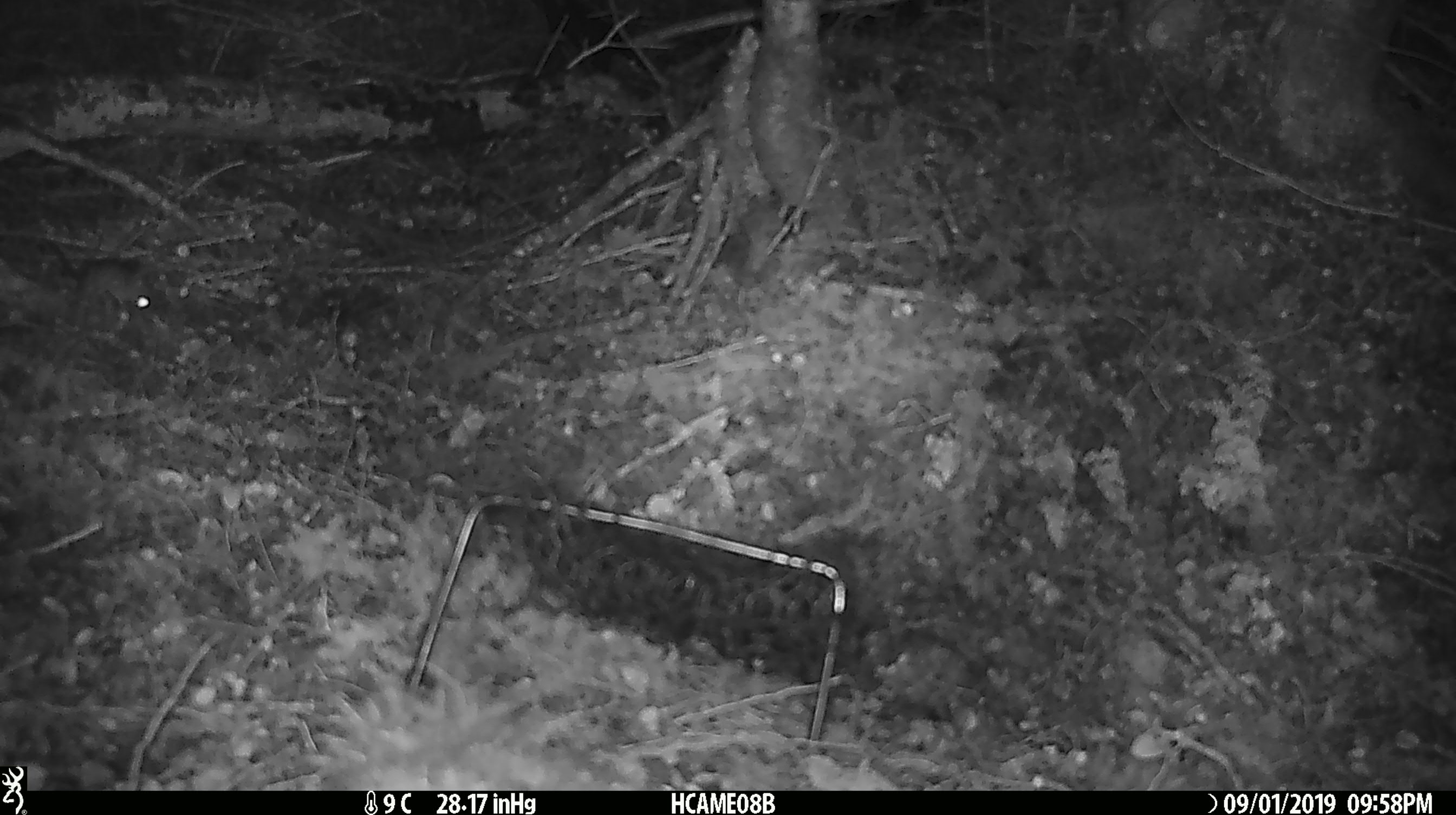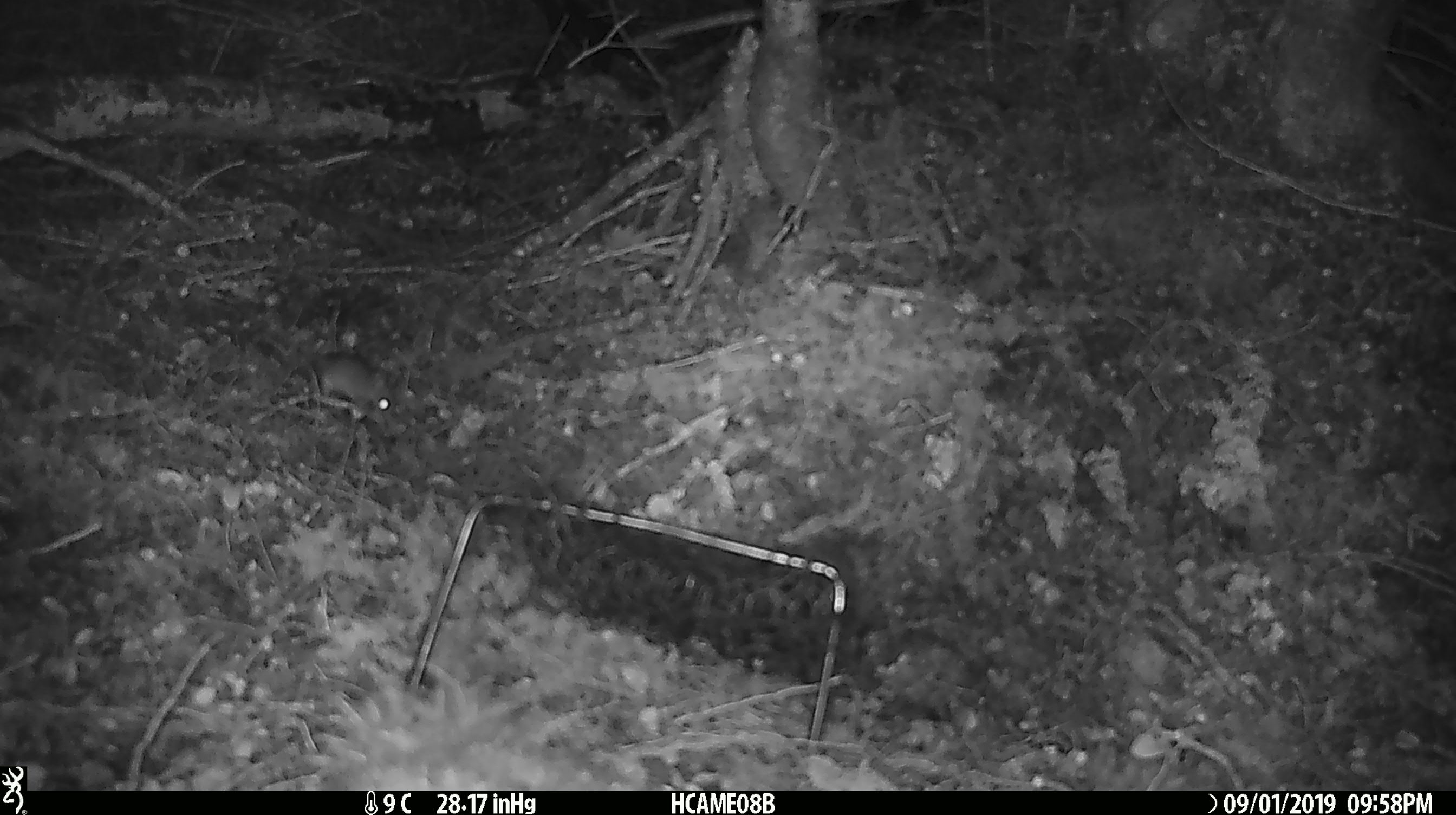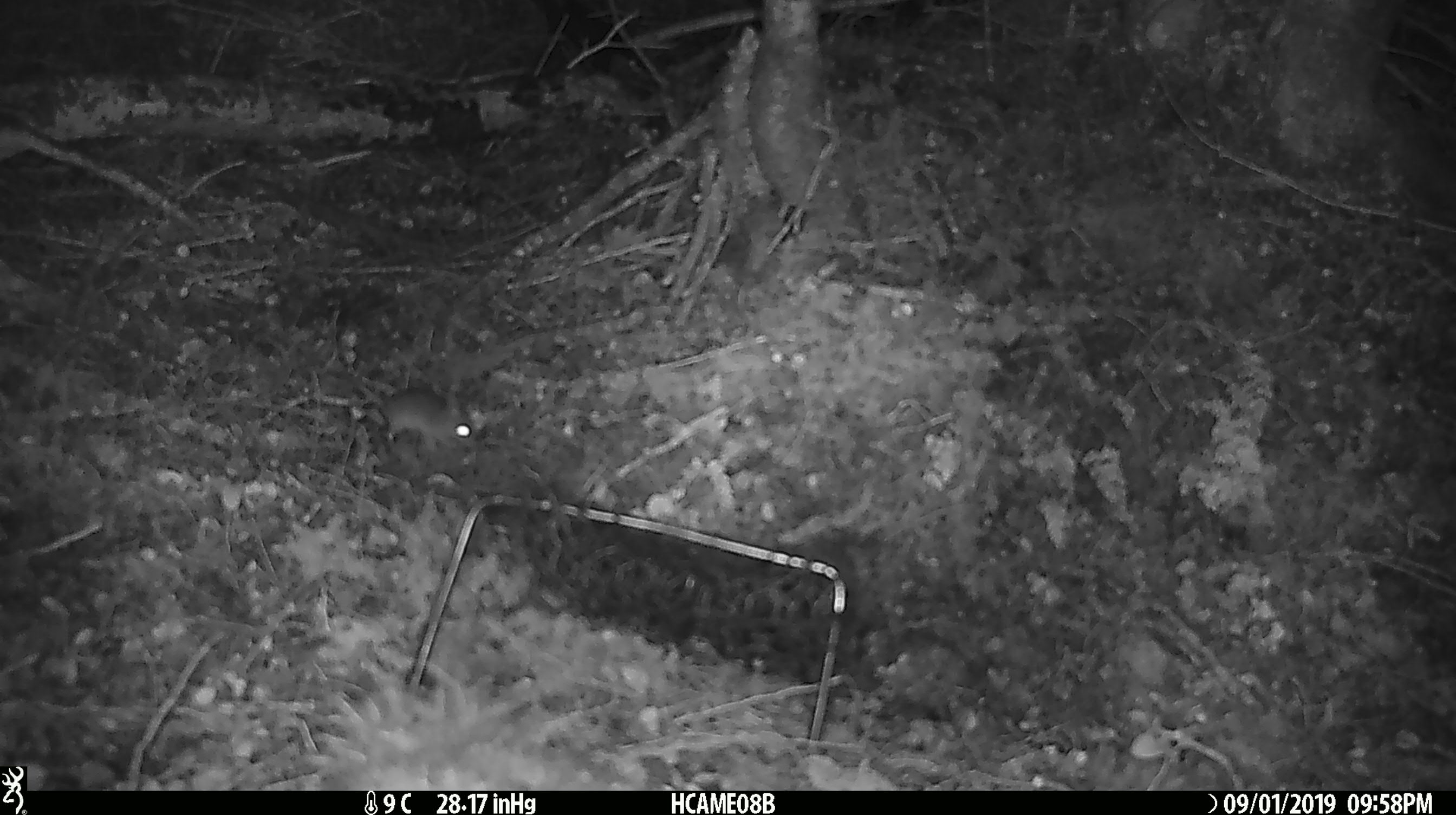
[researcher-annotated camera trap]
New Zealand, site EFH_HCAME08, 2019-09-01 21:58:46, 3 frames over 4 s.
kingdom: Animalia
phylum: Chordata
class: Mammalia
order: Rodentia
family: Muridae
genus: Mus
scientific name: Mus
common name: mouse